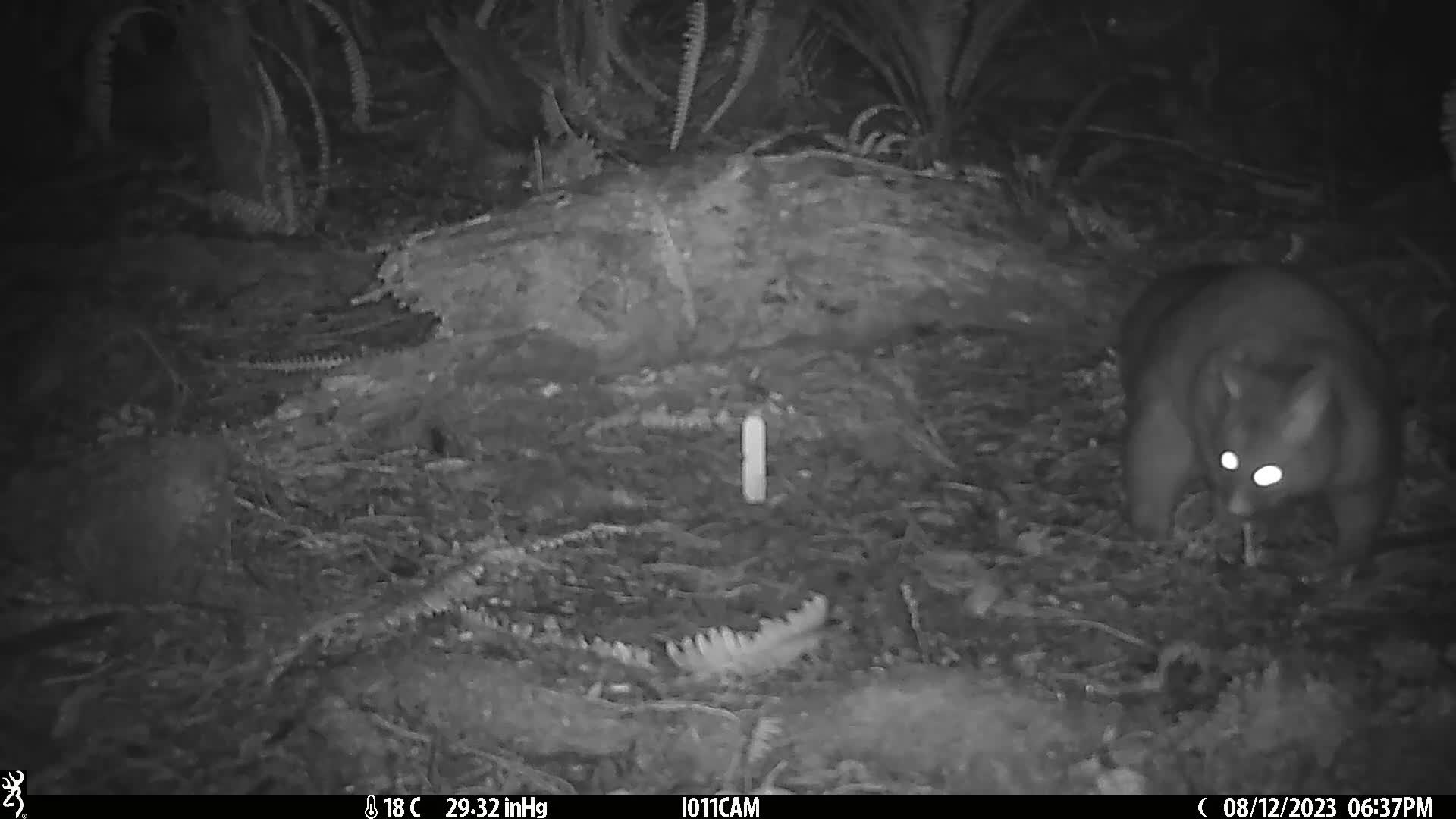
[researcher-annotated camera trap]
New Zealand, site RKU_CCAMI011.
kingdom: Animalia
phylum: Chordata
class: Mammalia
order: Diprotodontia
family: Phalangeridae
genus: Trichosurus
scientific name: Trichosurus vulpecula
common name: common brushtail possum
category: possum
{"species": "possum (common brushtail possum) (Trichosurus vulpecula)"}